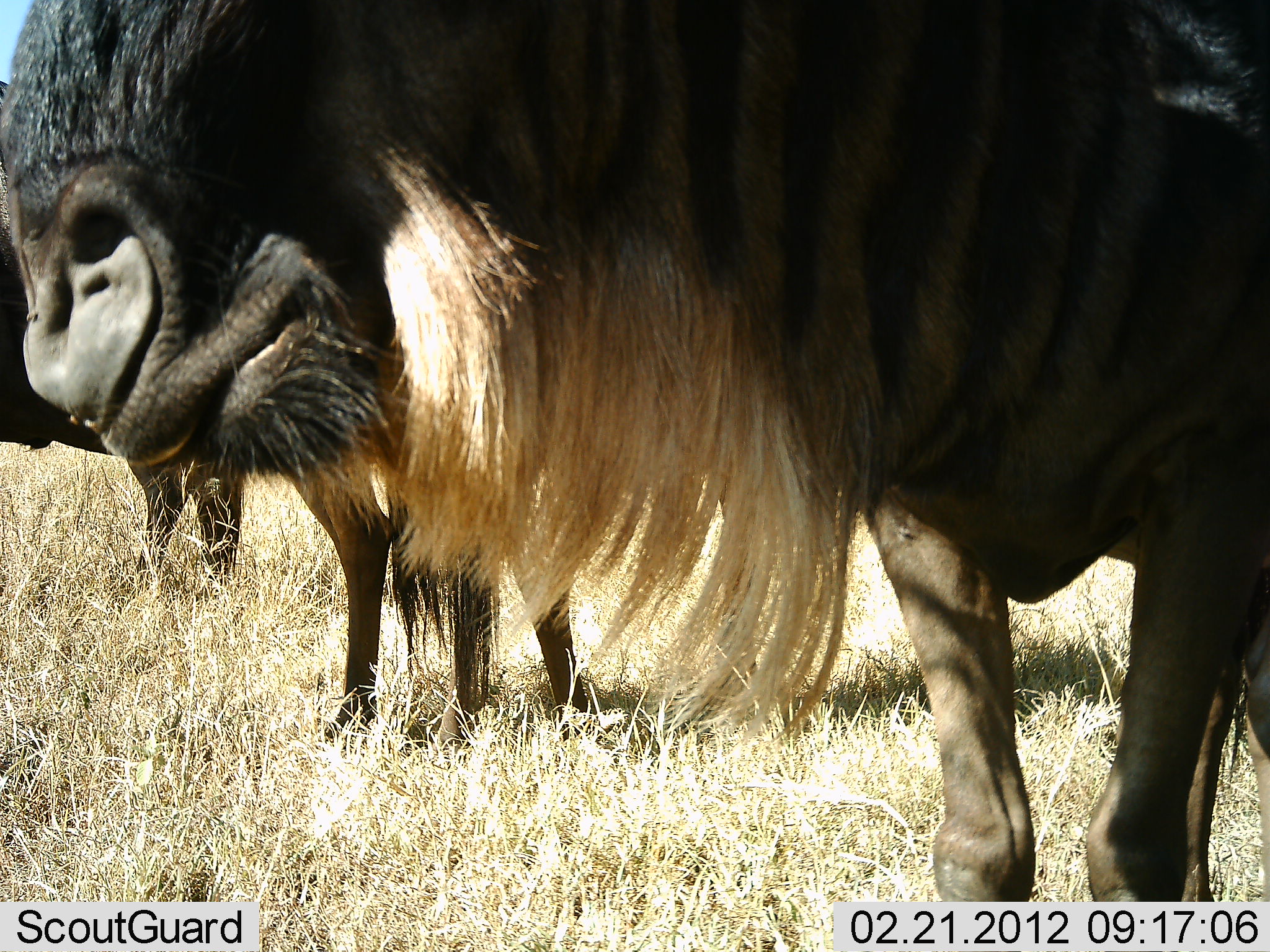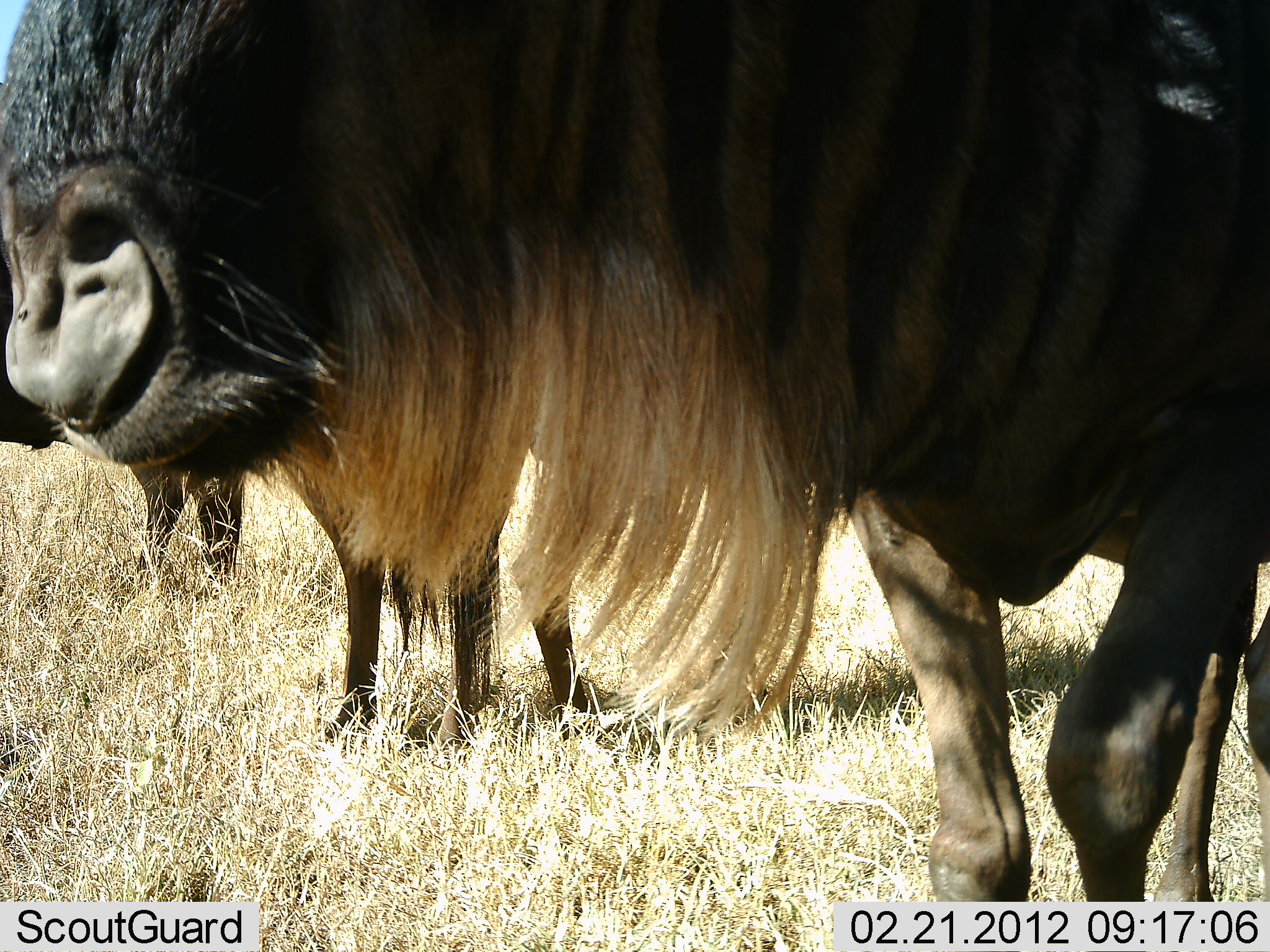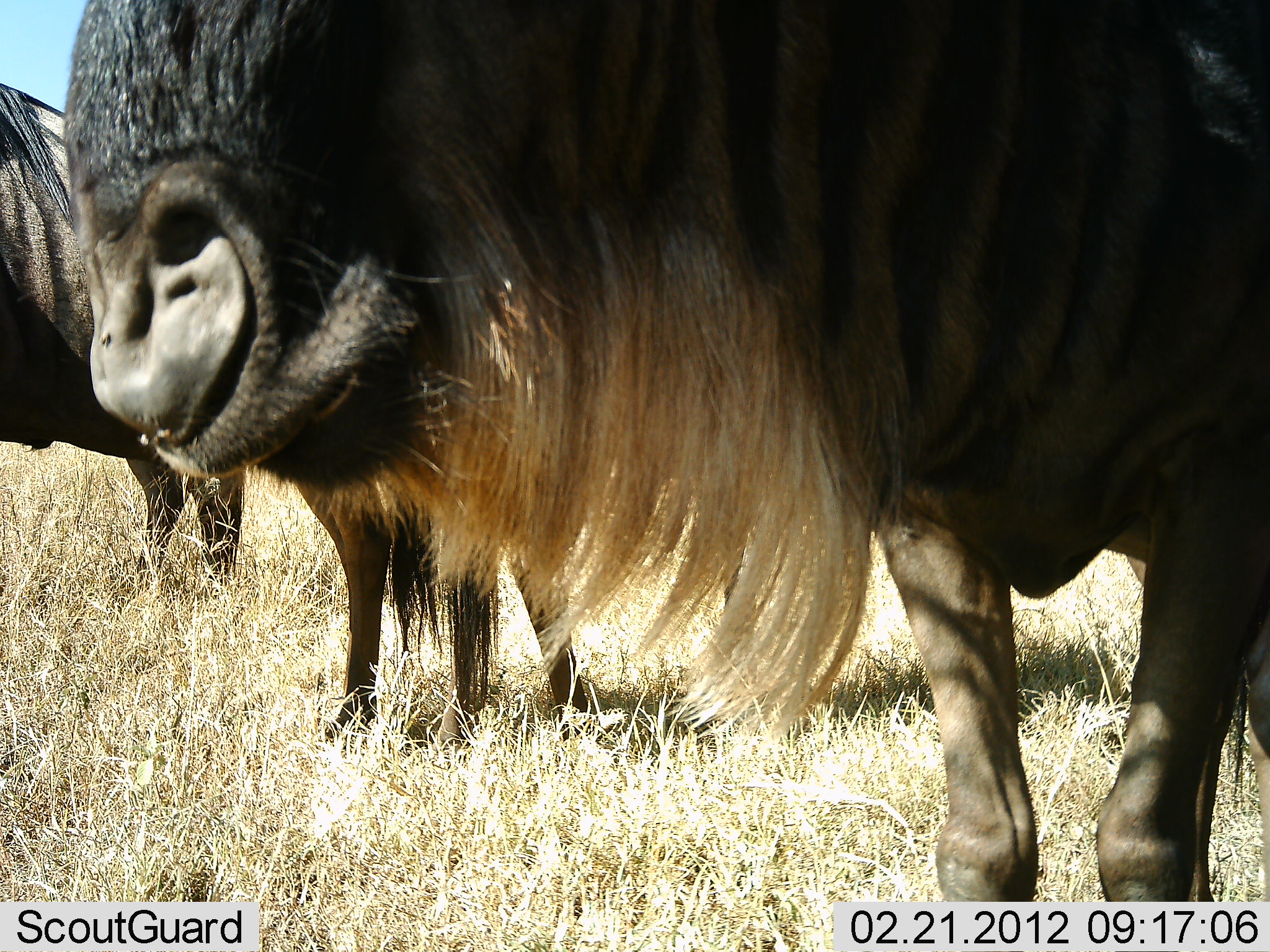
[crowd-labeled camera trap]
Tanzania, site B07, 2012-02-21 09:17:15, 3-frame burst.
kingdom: Animalia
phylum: Chordata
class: Mammalia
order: Artiodactyla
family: Bovidae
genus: Connochaetes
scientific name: Connochaetes taurinus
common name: blue wildebeest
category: wildebeest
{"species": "wildebeest (blue wildebeest) (Connochaetes taurinus)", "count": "3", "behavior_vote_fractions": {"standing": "96%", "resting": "0%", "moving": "4%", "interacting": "0%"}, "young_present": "4%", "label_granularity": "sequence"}